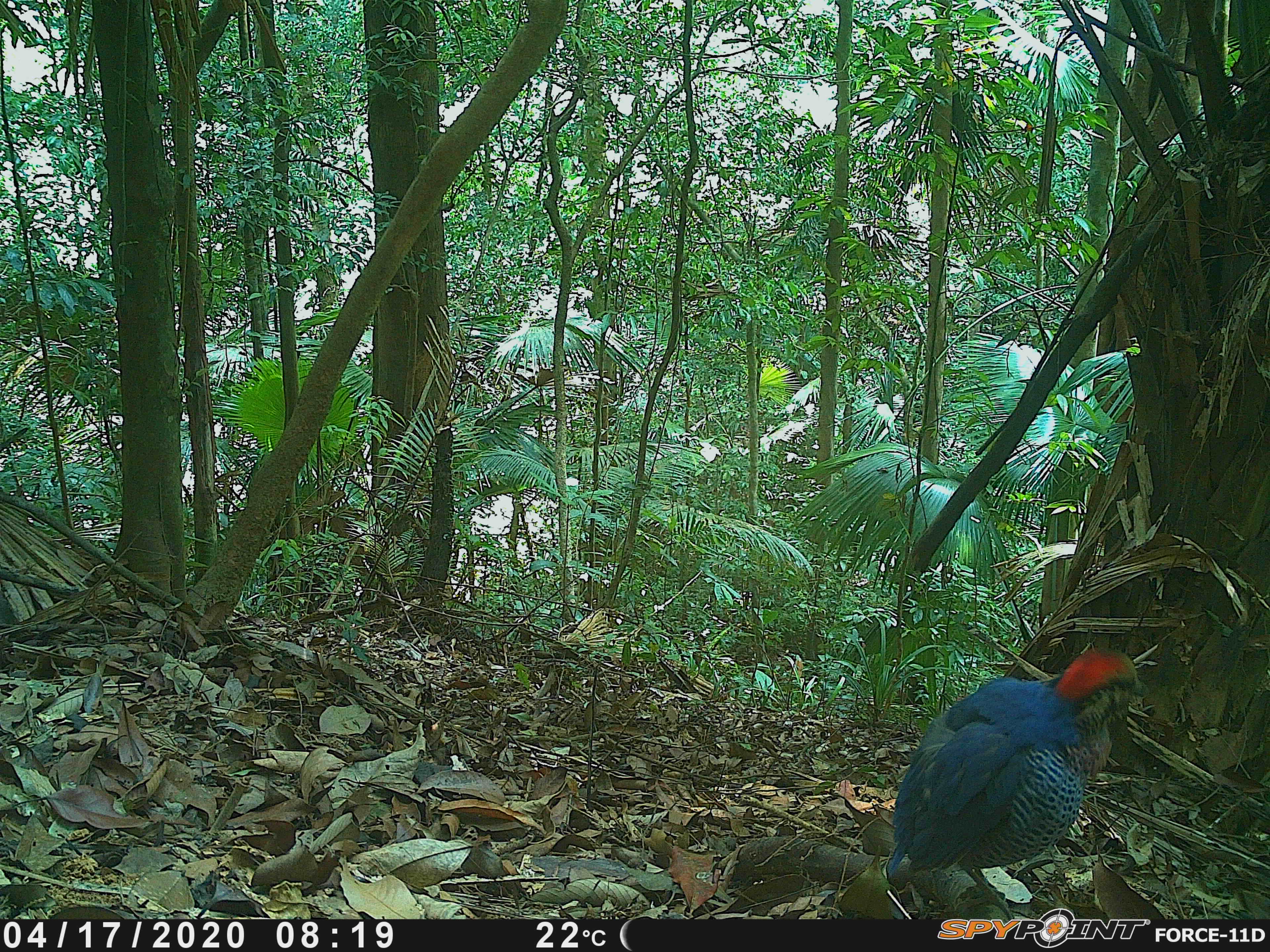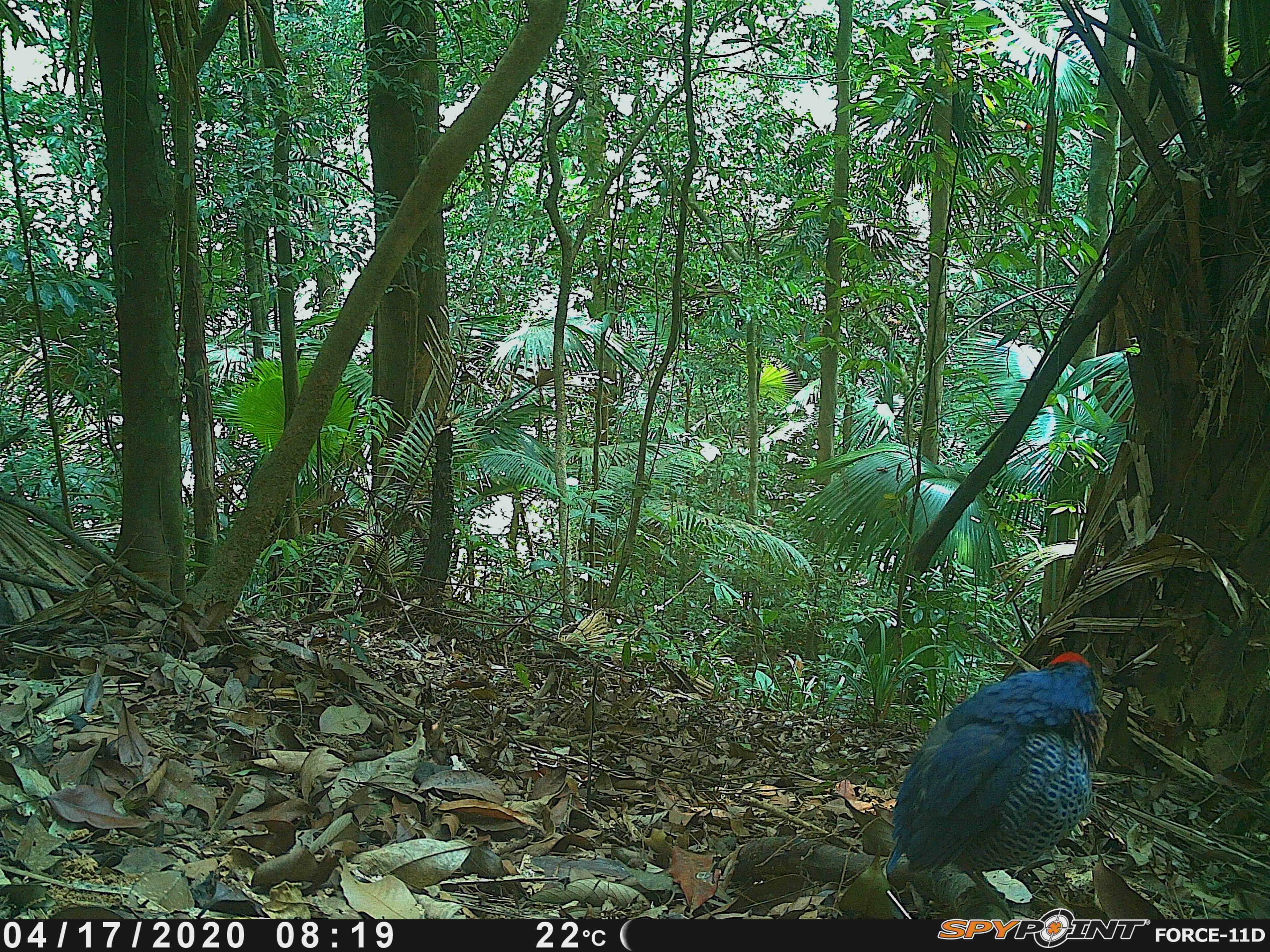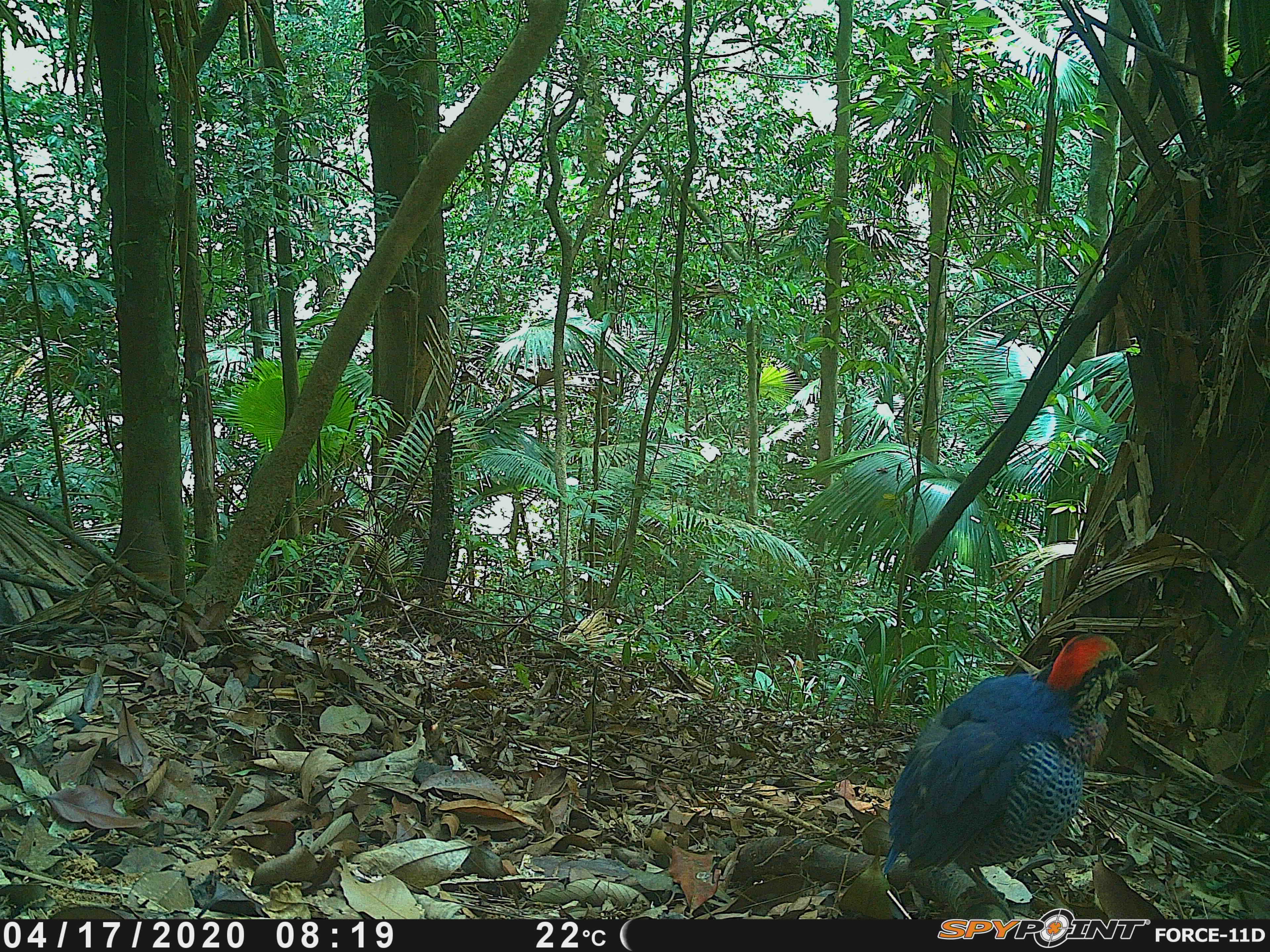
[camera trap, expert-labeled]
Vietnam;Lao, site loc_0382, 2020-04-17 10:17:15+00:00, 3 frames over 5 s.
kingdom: Animalia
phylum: Chordata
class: Aves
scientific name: Aves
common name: bird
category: unidentified bird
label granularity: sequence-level